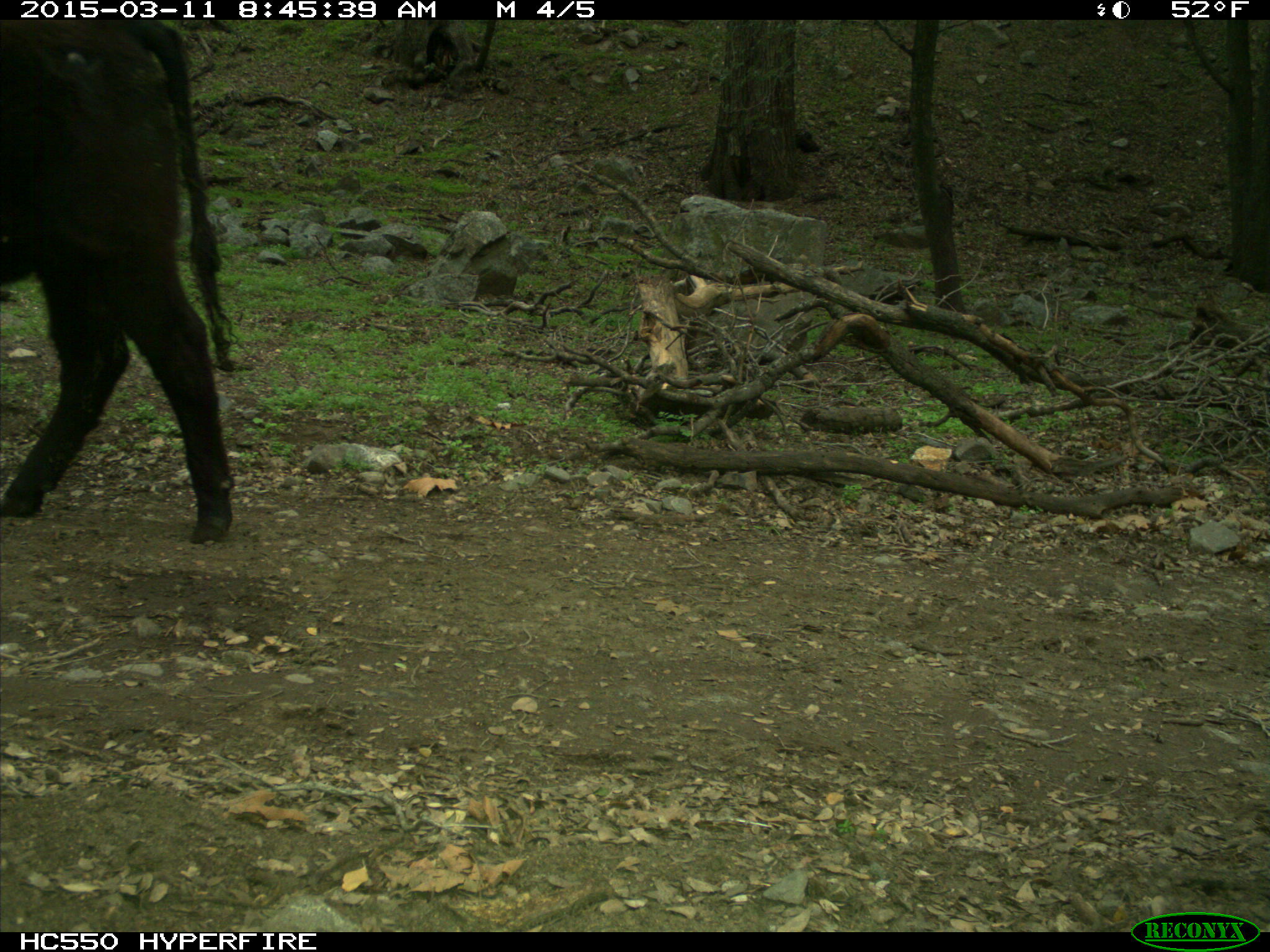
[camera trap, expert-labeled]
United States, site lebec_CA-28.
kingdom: Animalia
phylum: Chordata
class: Mammalia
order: Artiodactyla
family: Bovidae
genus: Bos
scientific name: Bos taurus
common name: domestic cow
Bos taurus (domestic cow).